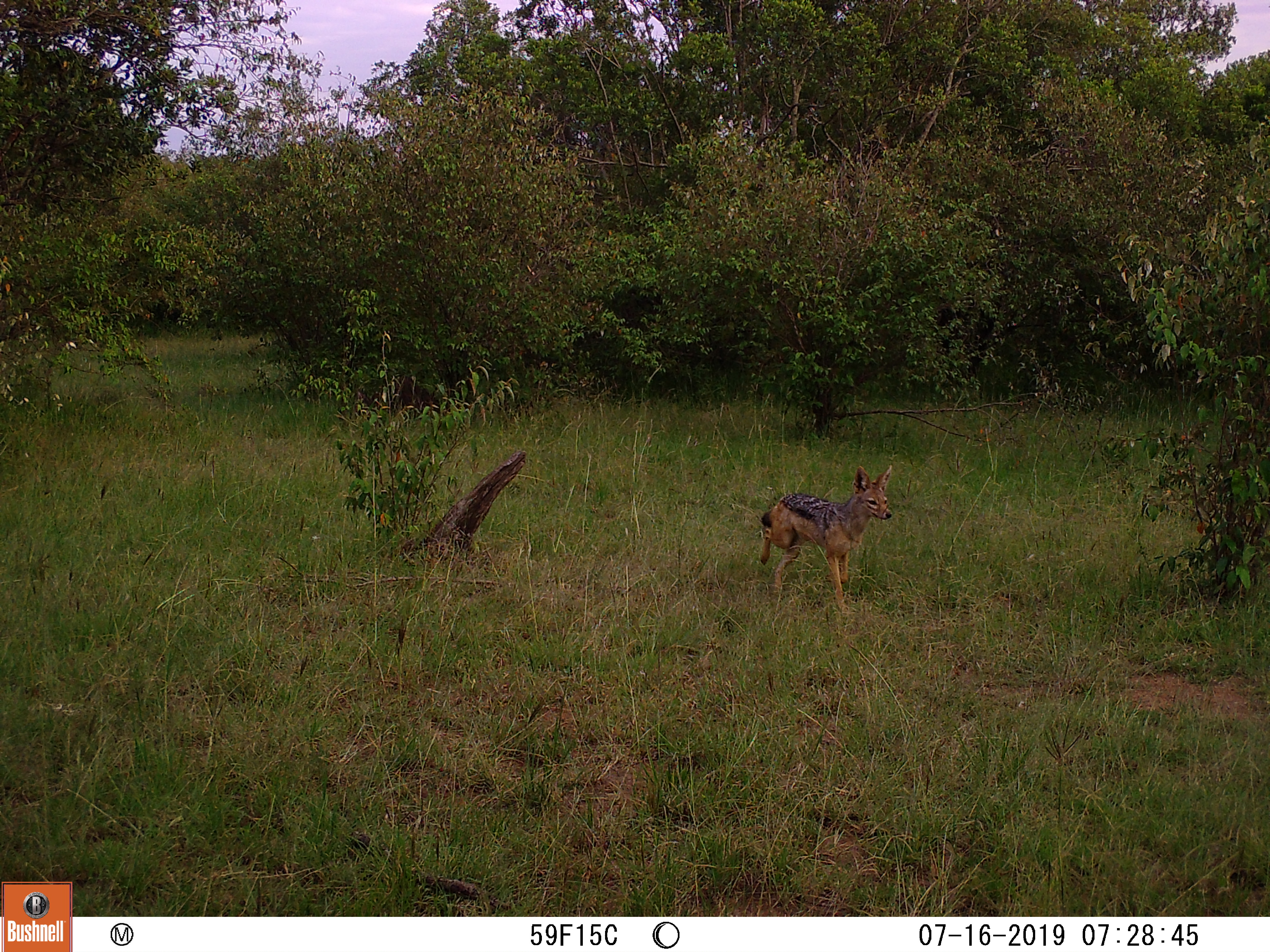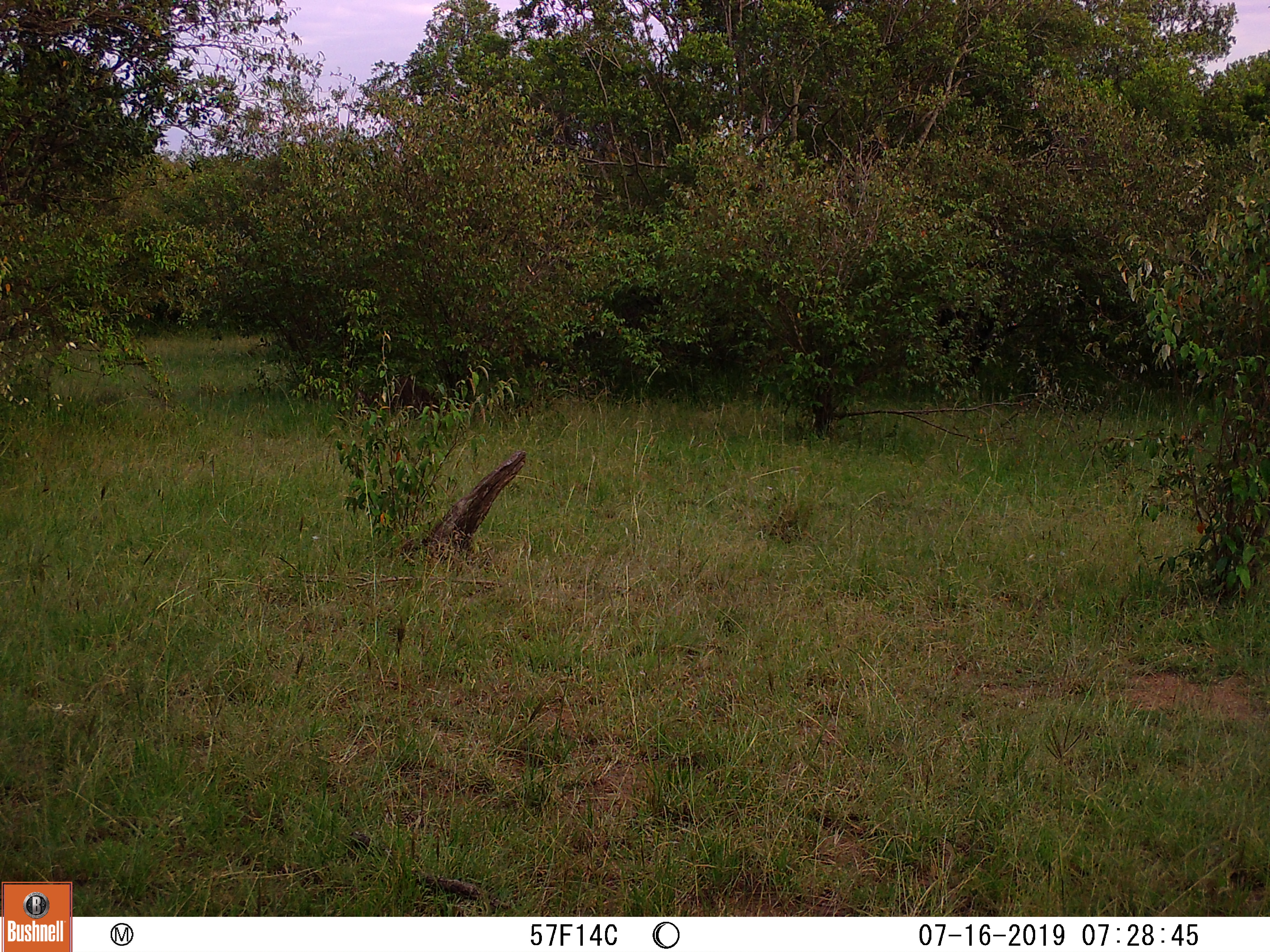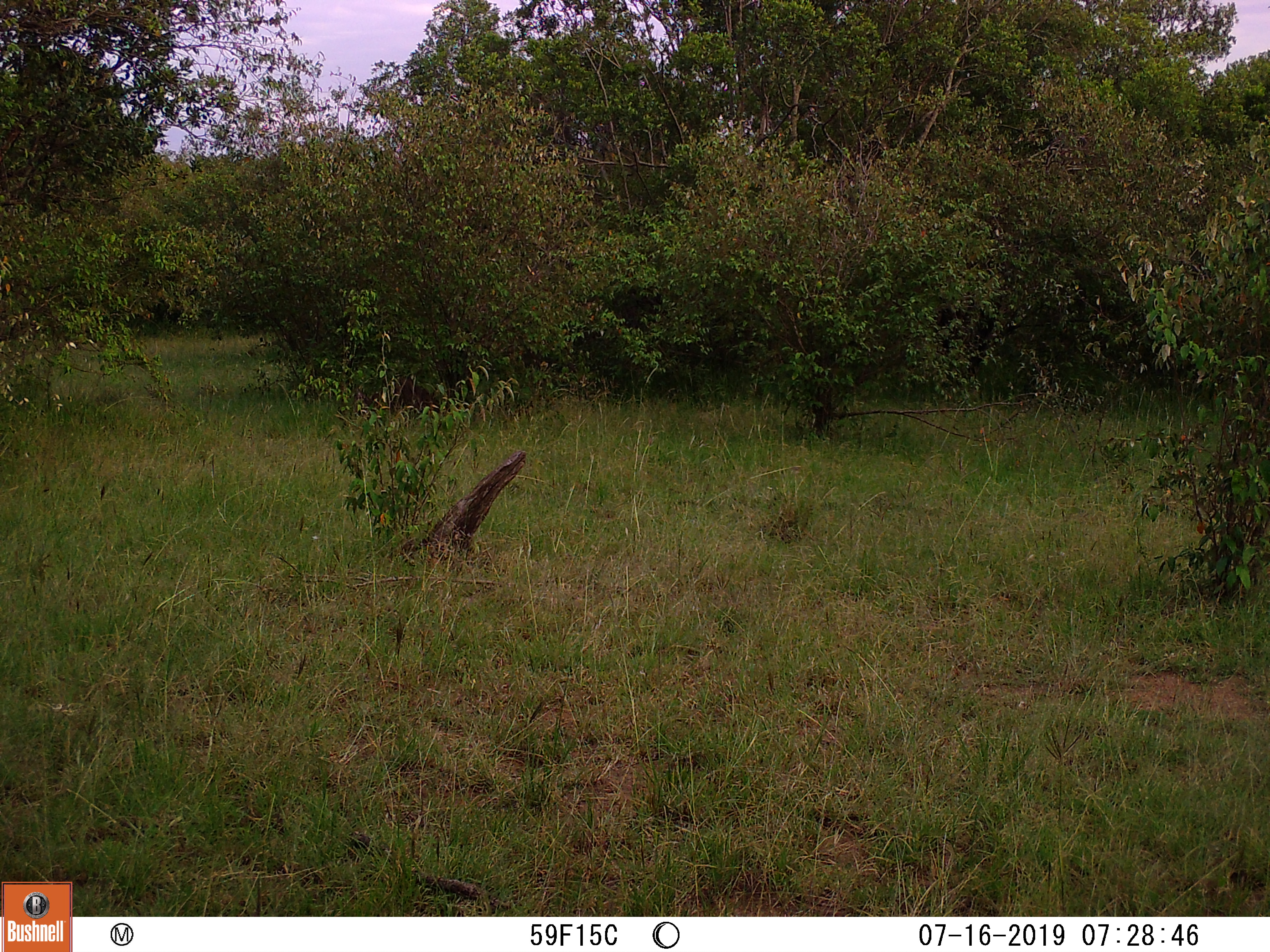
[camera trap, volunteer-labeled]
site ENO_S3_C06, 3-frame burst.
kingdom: Animalia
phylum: Chordata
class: Mammalia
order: Carnivora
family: Canidae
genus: Lupulella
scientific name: Lupulella mesomelas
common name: black-backed jackal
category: jackalblackbacked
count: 1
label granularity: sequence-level